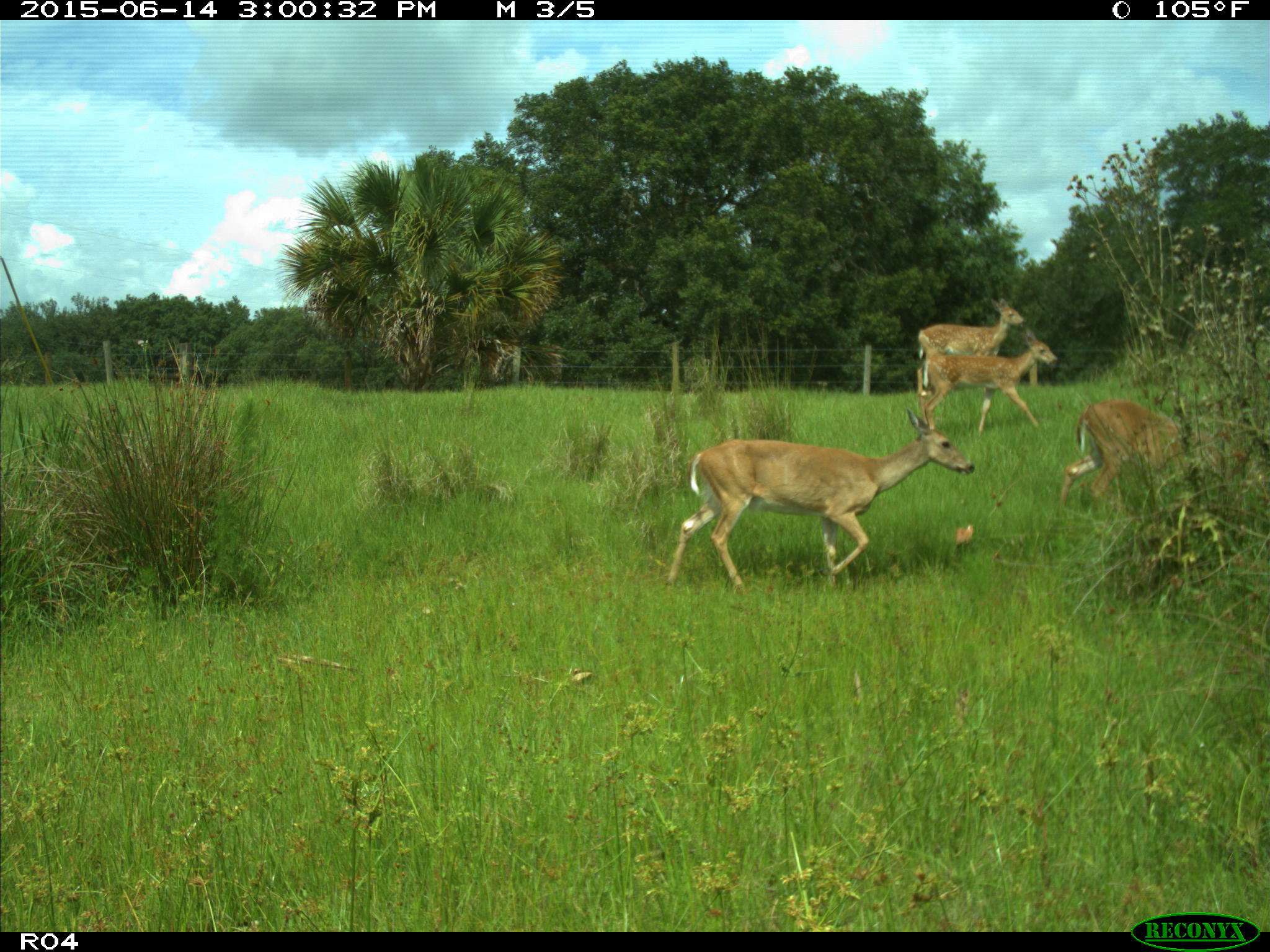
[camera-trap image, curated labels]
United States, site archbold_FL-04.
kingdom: Animalia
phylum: Chordata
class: Mammalia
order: Artiodactyla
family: Cervidae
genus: Odocoileus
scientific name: Odocoileus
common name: deer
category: unidentified deer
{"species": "unidentified deer (deer) (Odocoileus)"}